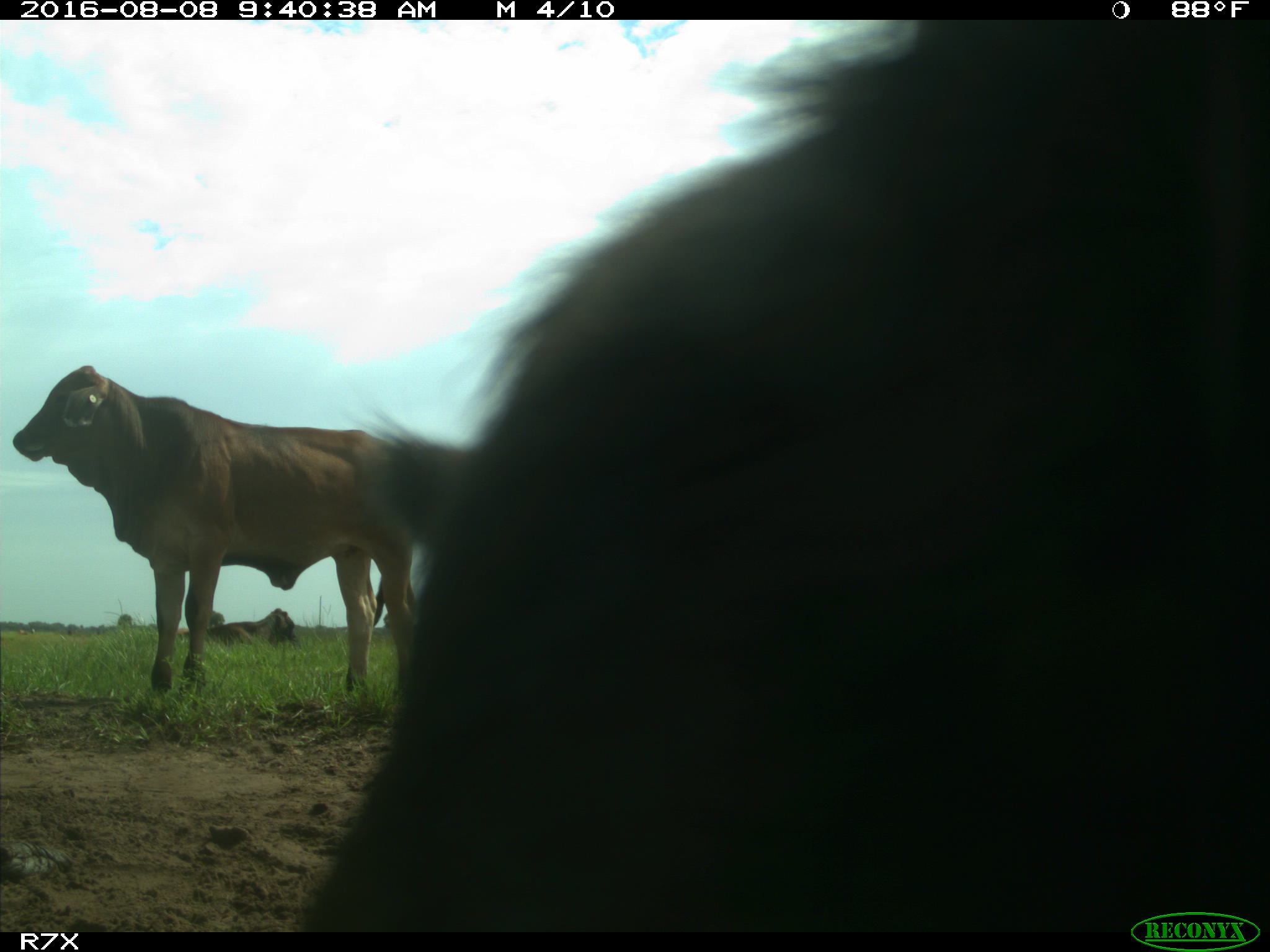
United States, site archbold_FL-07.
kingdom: Animalia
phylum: Chordata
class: Mammalia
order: Artiodactyla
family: Bovidae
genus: Bos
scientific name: Bos taurus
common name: domestic cow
Bos taurus (domestic cow).